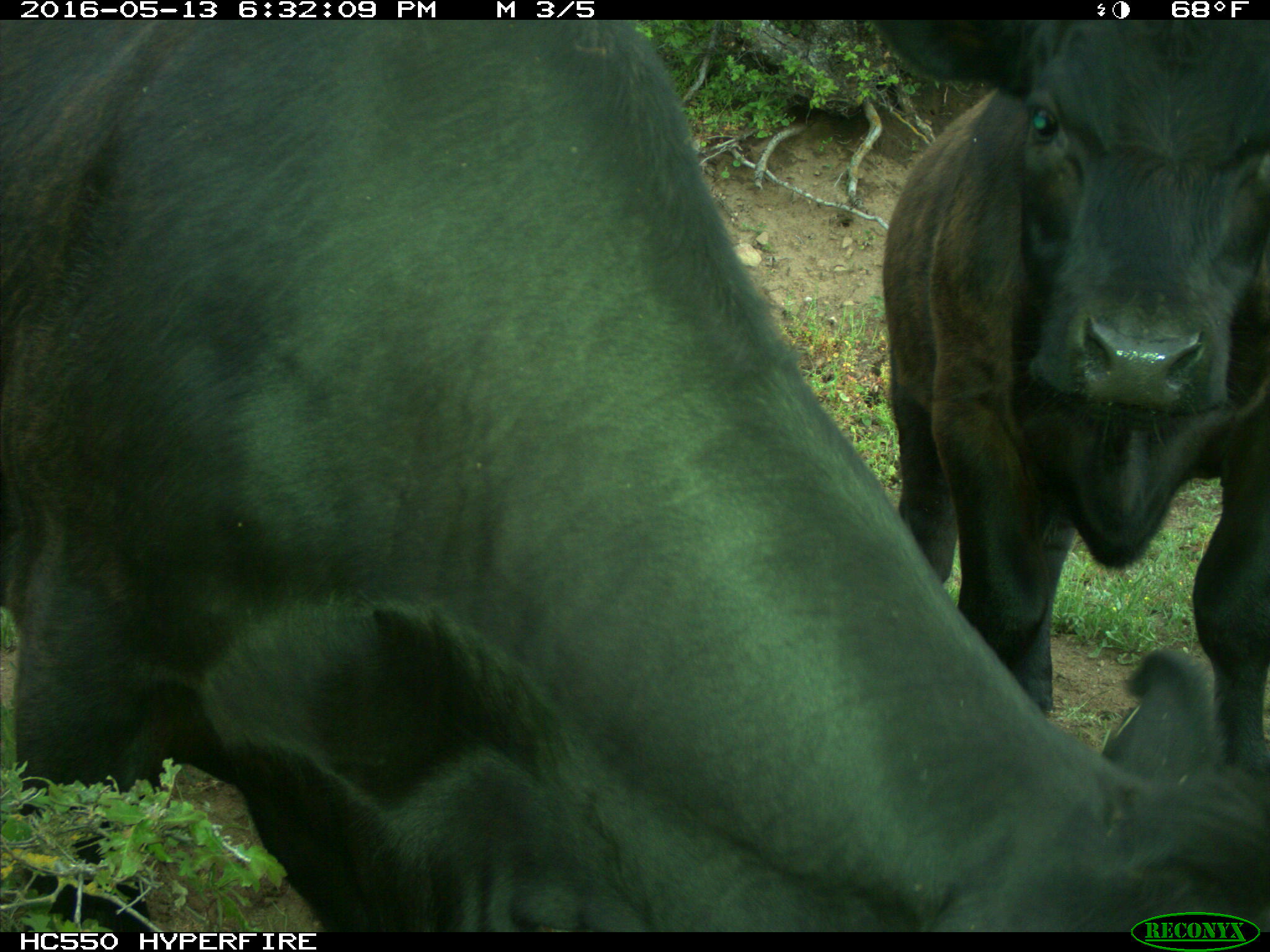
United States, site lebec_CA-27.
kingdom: Animalia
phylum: Chordata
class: Mammalia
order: Artiodactyla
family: Bovidae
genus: Bos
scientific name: Bos taurus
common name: domestic cow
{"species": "Bos taurus (domestic cow)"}